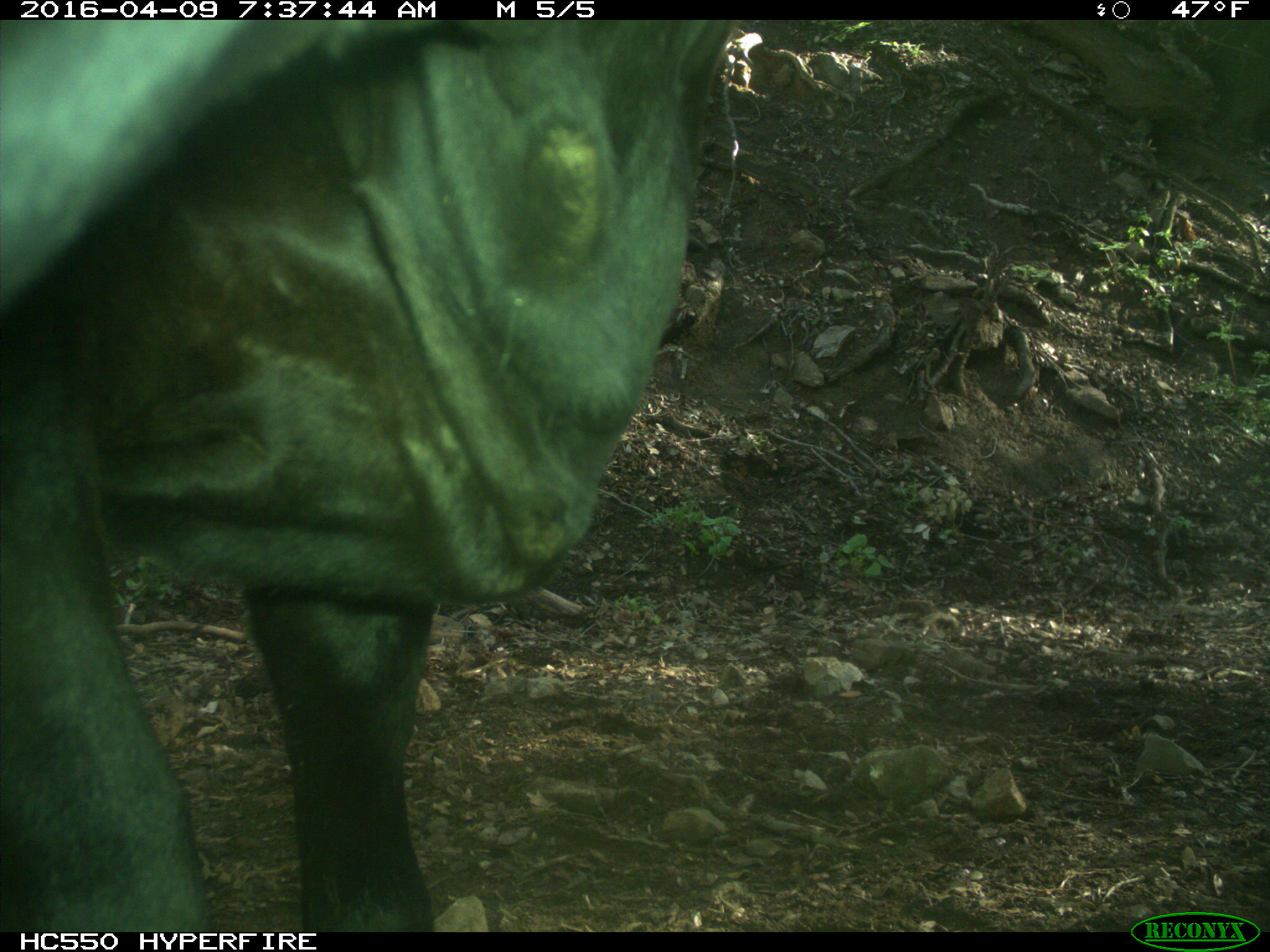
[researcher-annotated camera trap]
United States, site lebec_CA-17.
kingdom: Animalia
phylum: Chordata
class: Mammalia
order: Artiodactyla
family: Bovidae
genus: Bos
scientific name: Bos taurus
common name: domestic cow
Bos taurus (domestic cow).